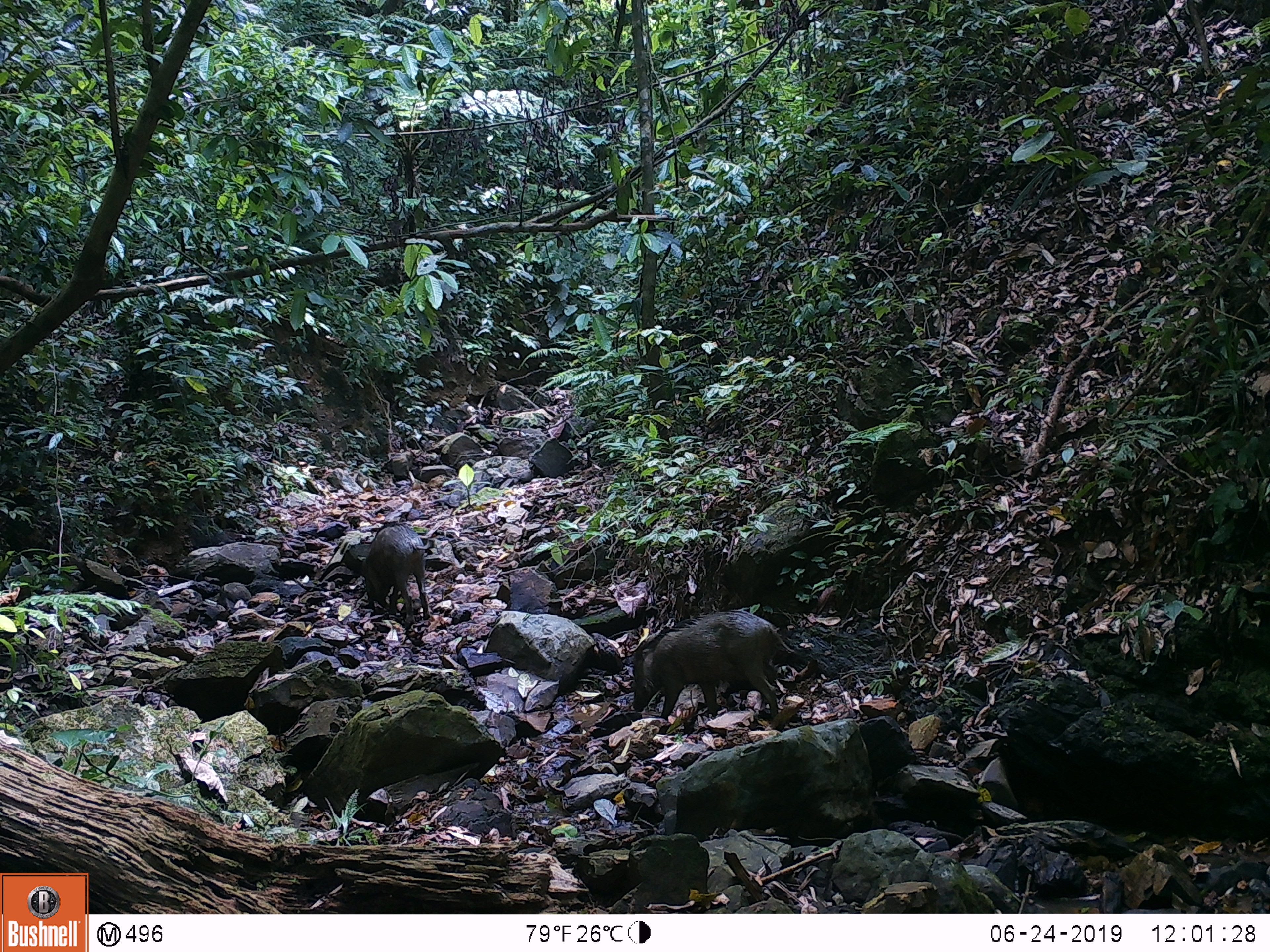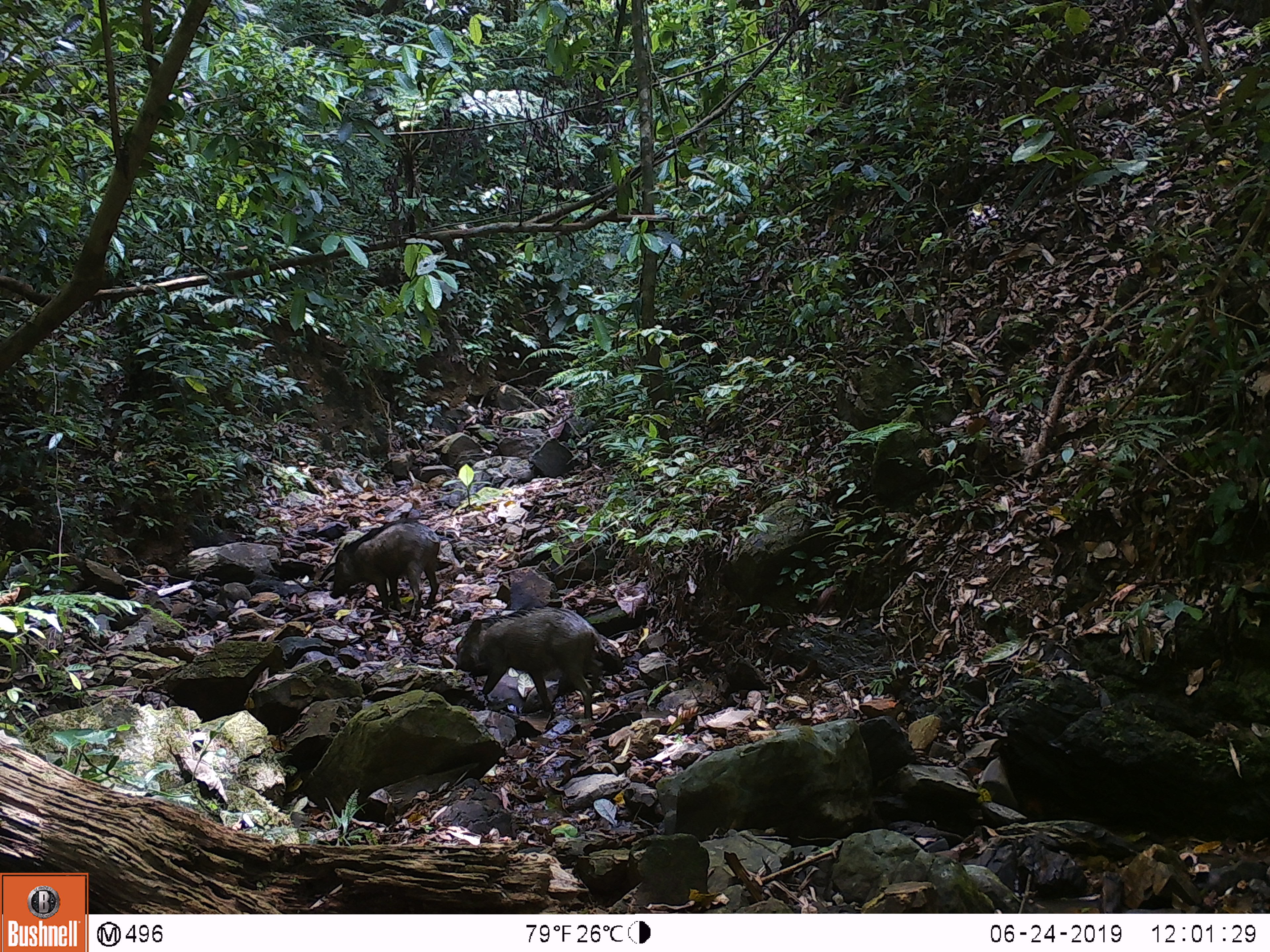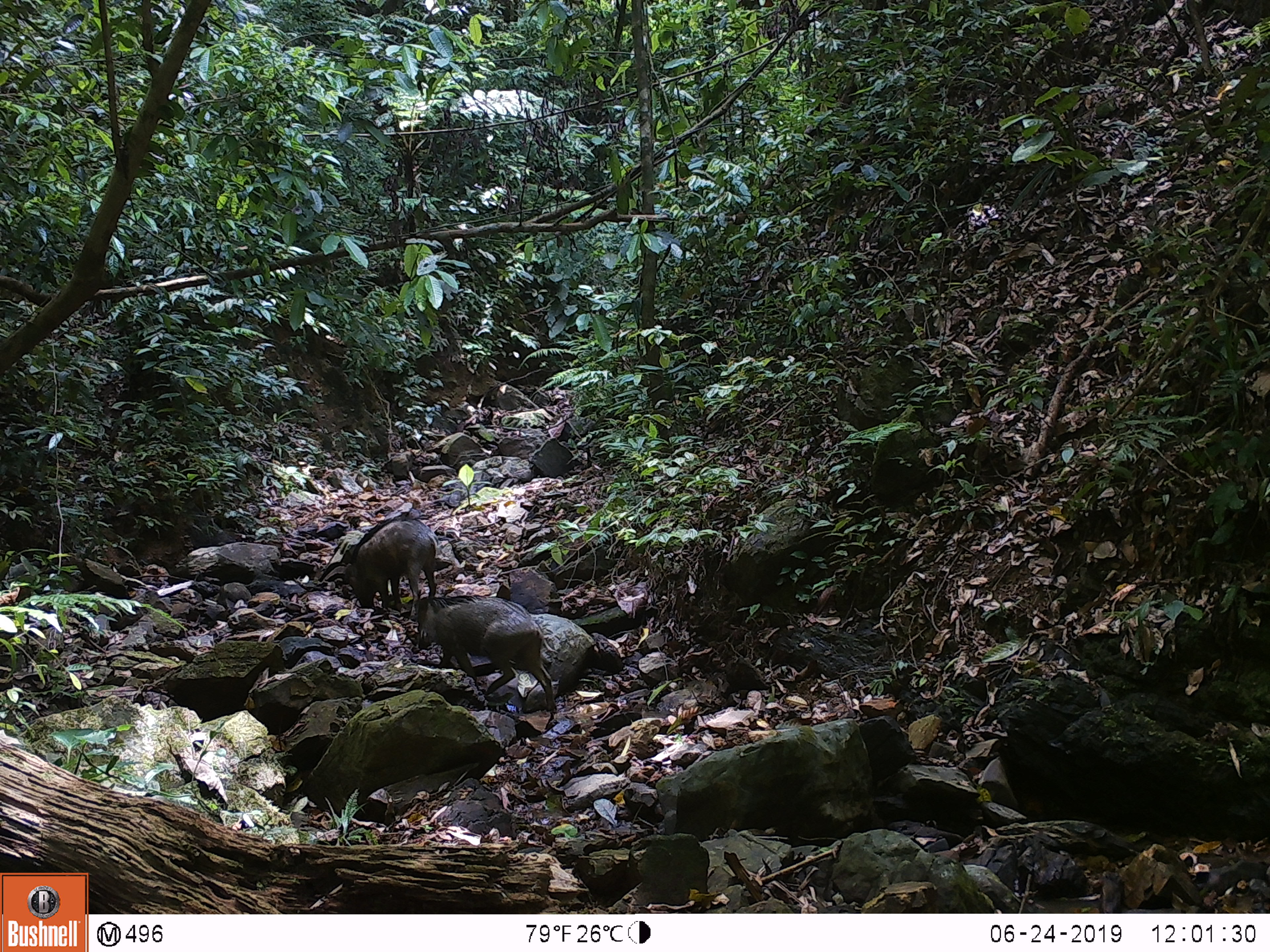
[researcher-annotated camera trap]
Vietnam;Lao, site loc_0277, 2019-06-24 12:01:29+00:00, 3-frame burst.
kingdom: Animalia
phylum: Chordata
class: Mammalia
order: Artiodactyla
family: Suidae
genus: Sus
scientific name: Sus scrofa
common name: eurasian wild pig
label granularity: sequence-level